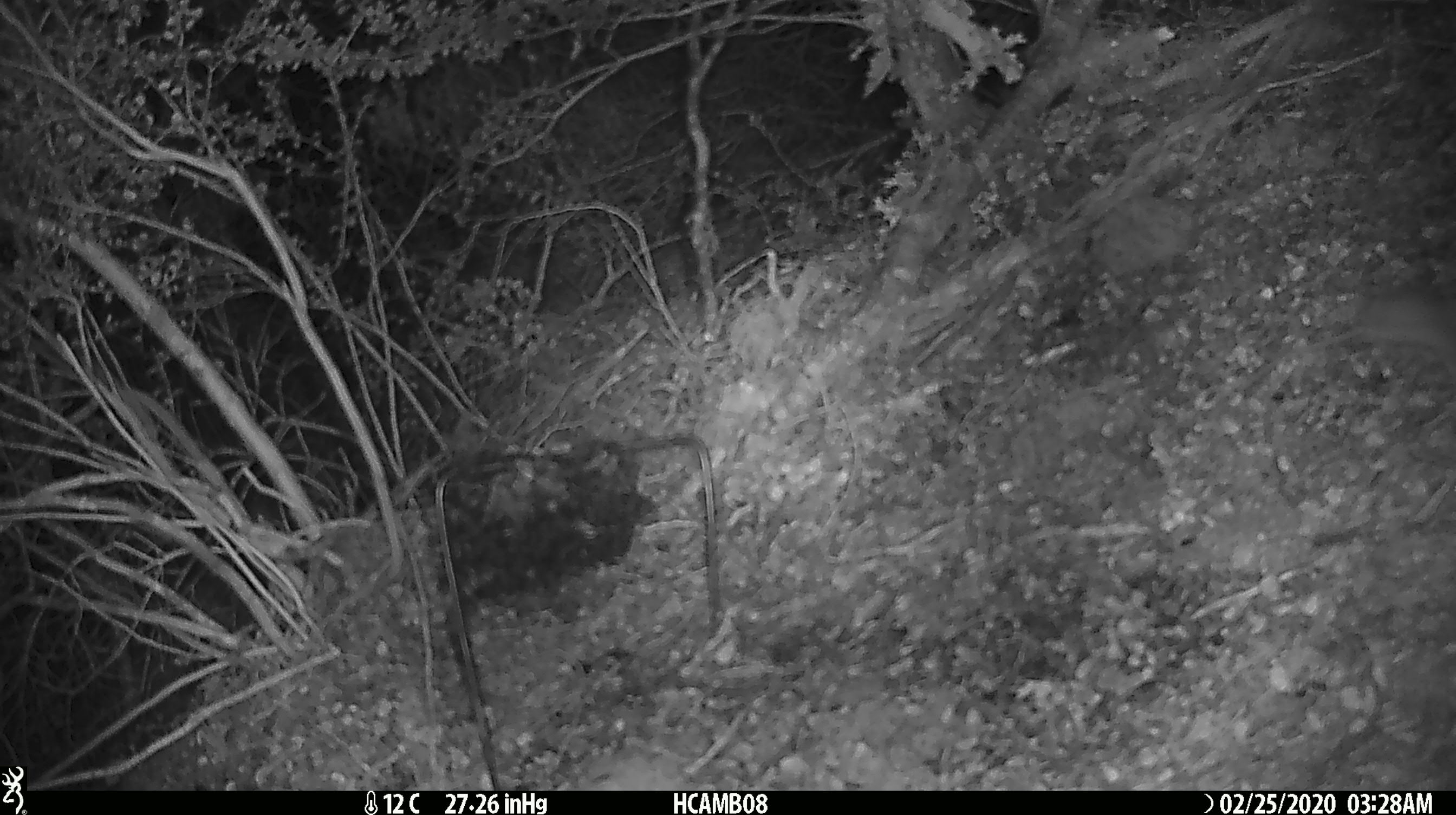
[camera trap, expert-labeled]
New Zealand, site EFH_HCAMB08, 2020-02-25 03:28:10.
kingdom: Animalia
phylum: Chordata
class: Mammalia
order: Rodentia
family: Muridae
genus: Mus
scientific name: Mus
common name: mouse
Mouse (Mus).